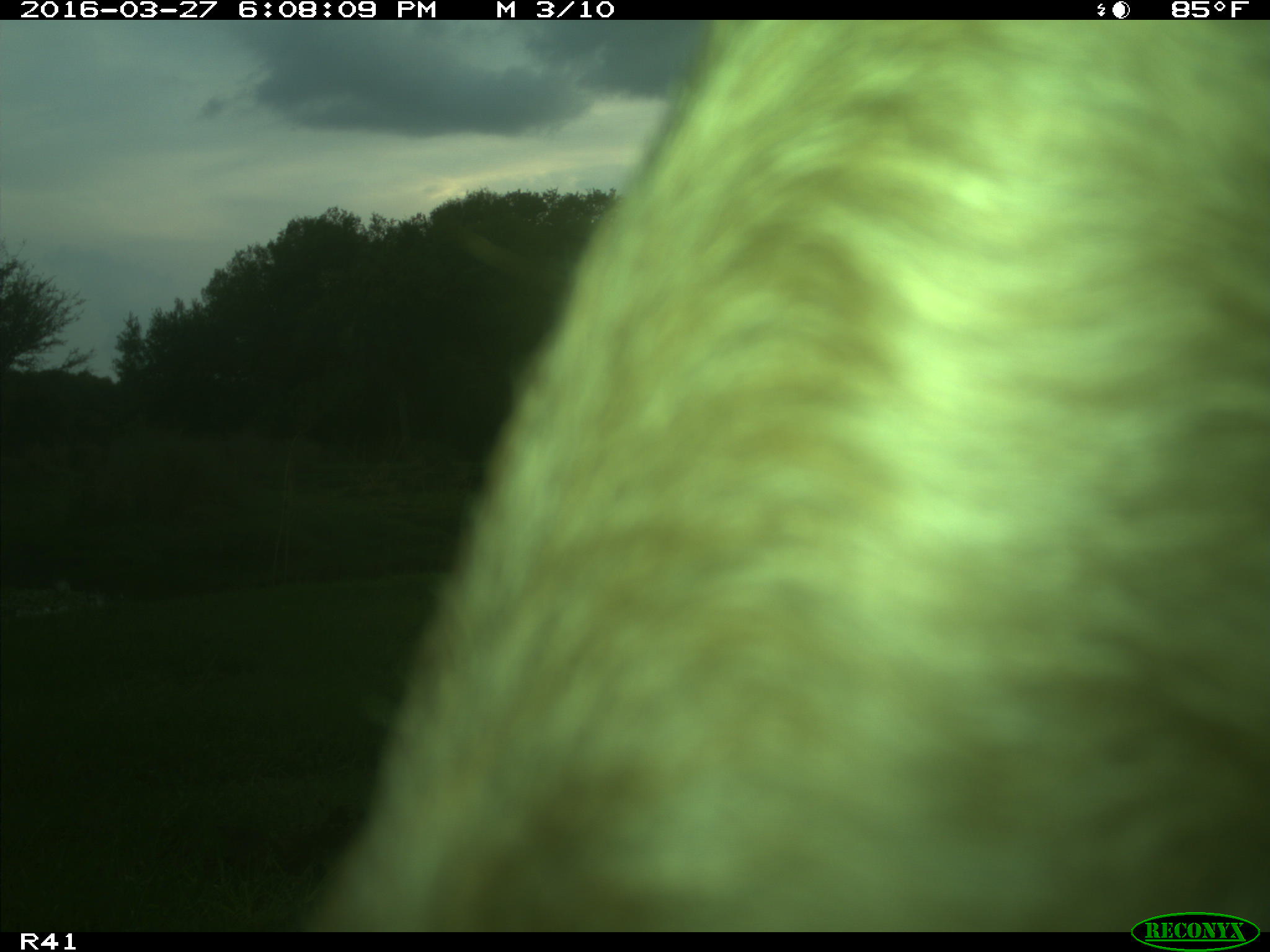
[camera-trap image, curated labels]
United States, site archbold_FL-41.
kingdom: Animalia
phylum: Chordata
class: Mammalia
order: Artiodactyla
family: Bovidae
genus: Bos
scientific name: Bos taurus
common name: domestic cow